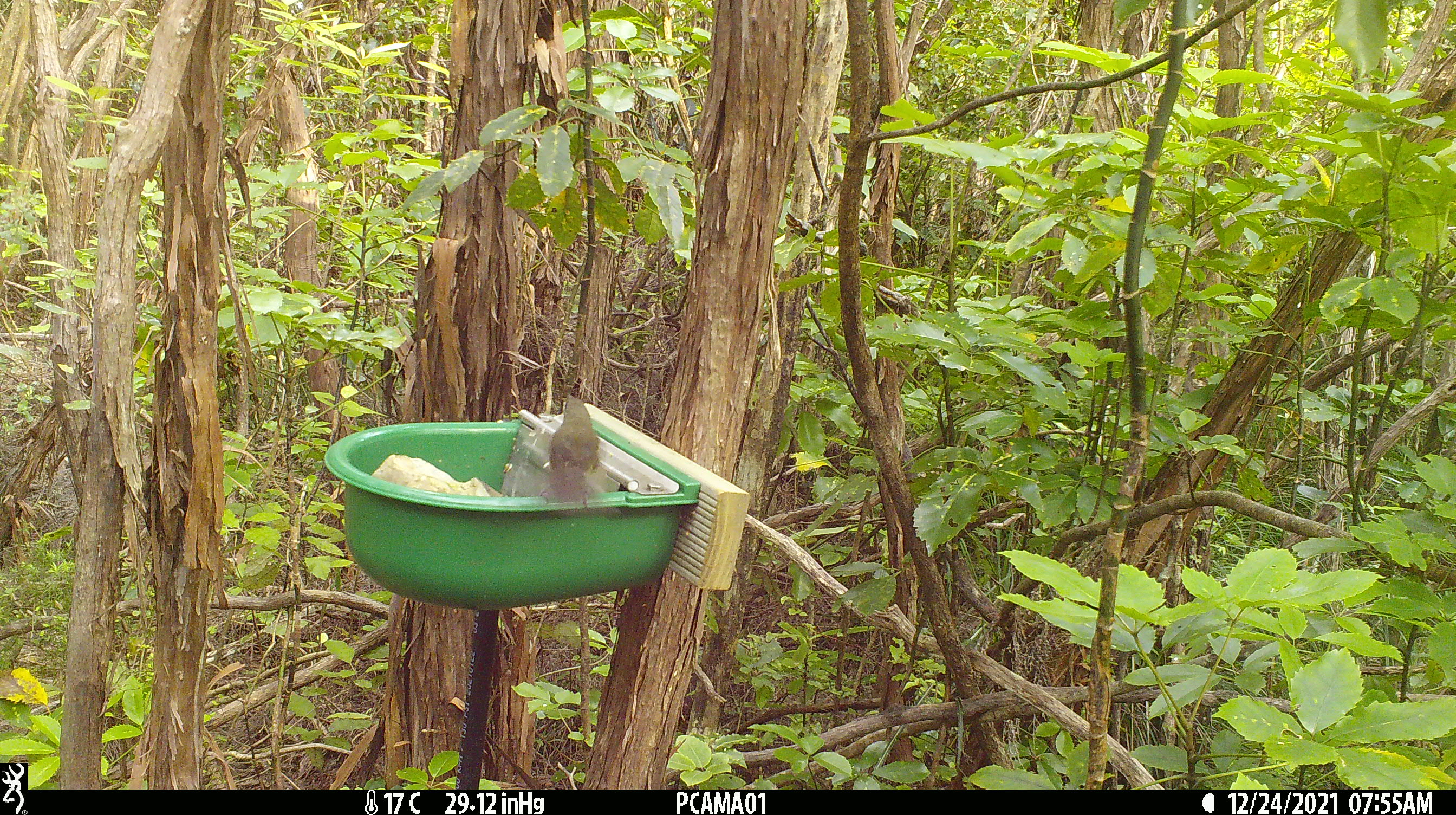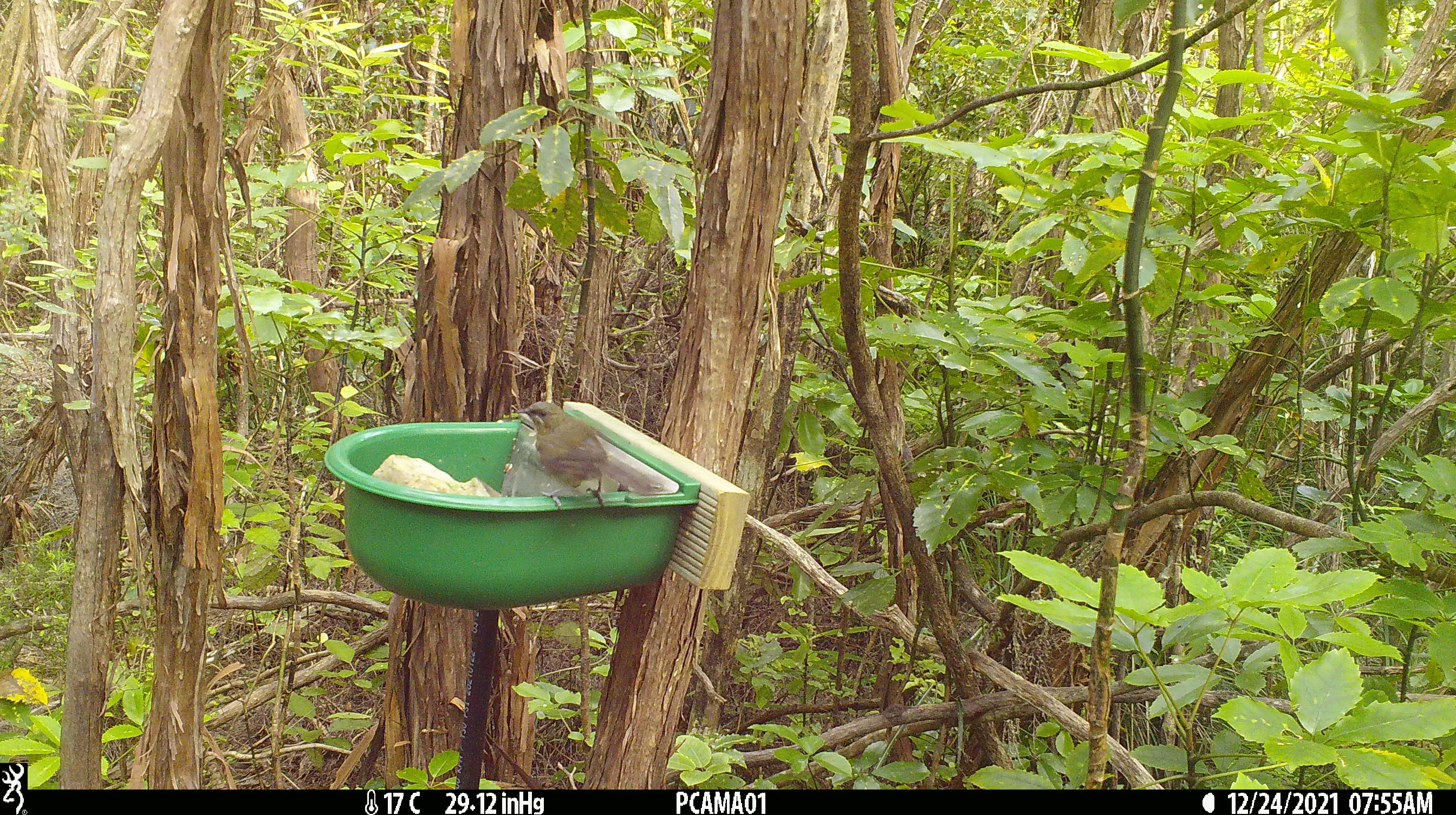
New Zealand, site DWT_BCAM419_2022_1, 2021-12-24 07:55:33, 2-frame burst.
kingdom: Animalia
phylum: Chordata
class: Aves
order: Passeriformes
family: Meliphagidae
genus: Anthornis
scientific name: Anthornis melanura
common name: new zealand bellbird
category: bellbird